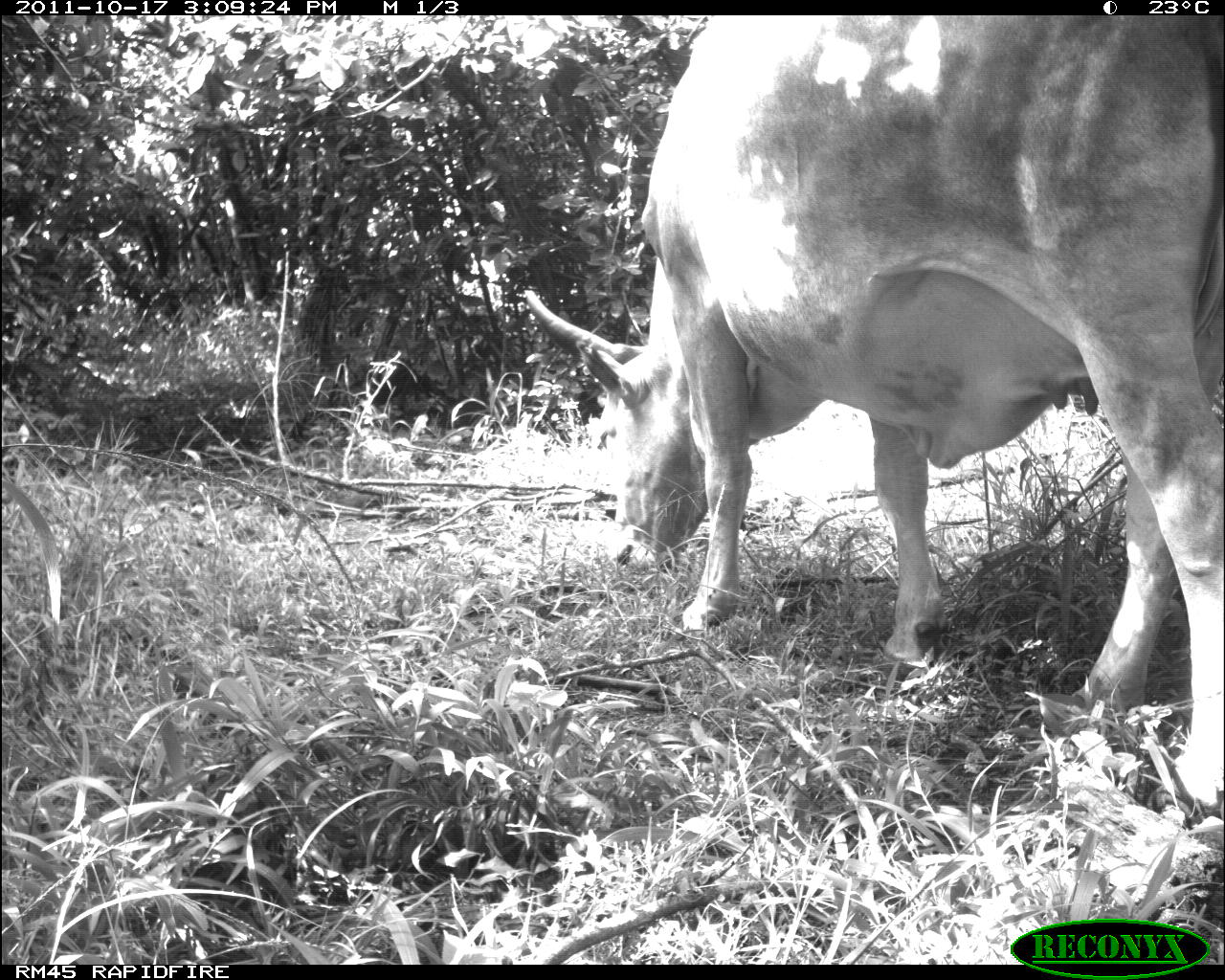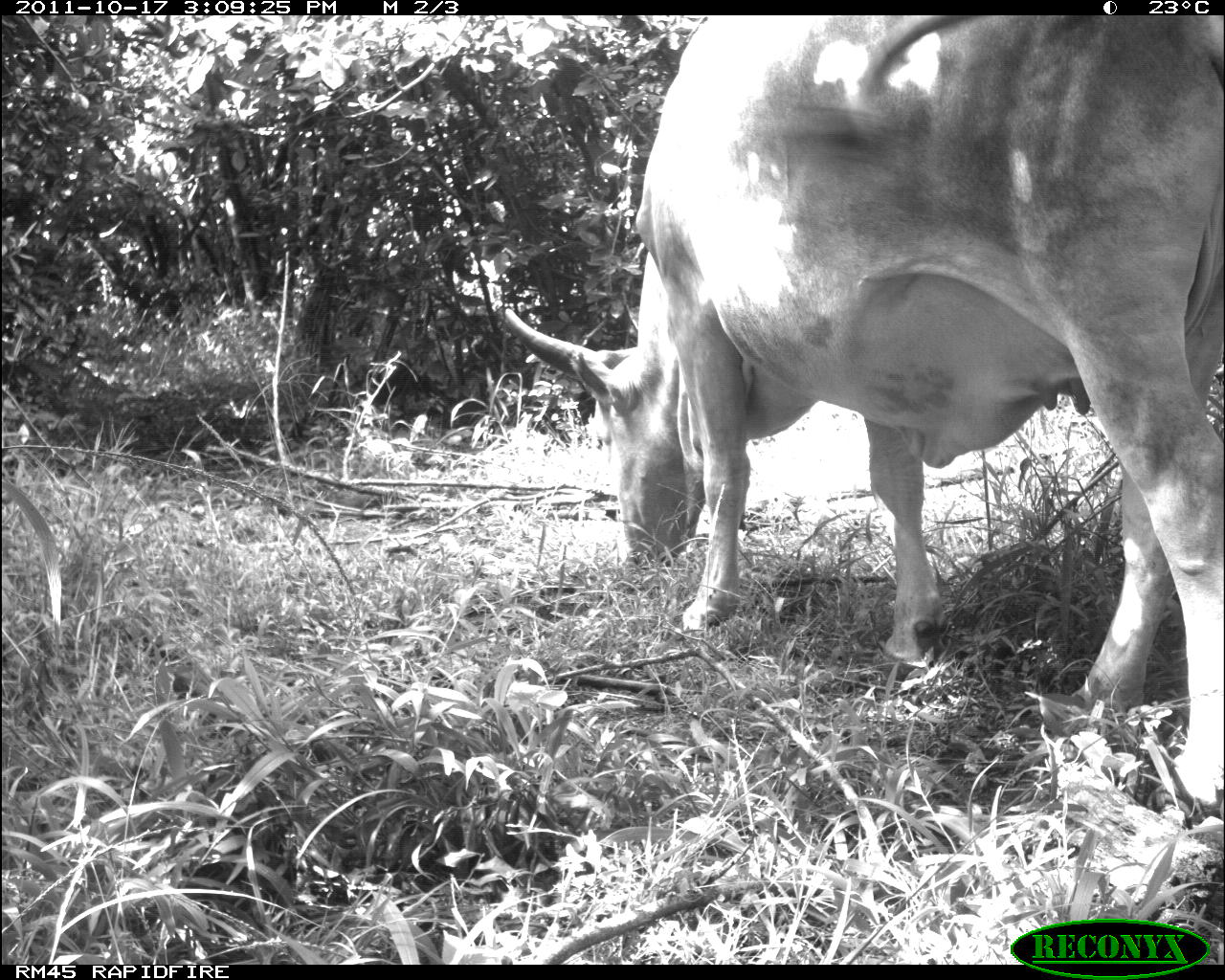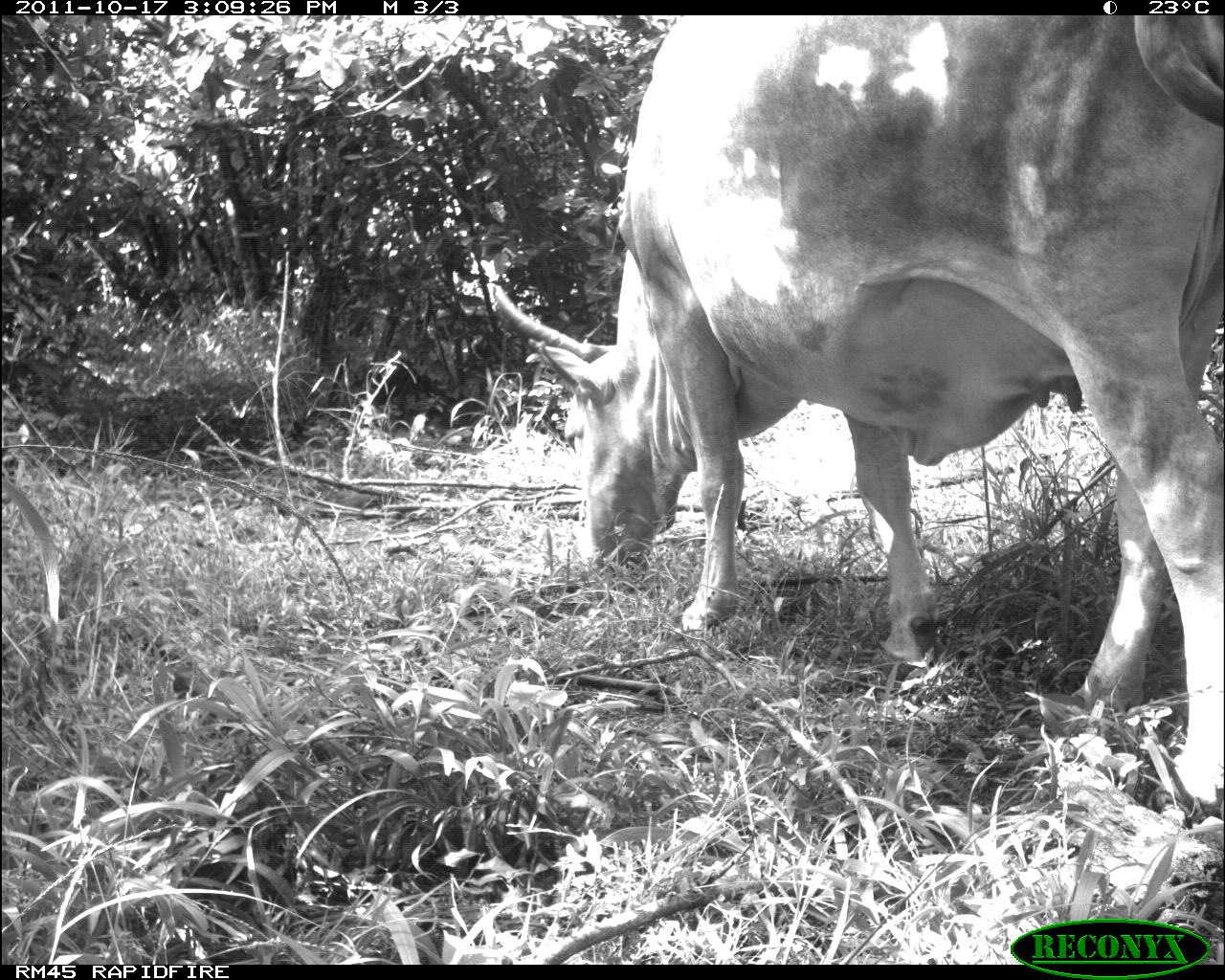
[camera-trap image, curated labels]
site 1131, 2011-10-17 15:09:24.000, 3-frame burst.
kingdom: Animalia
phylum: Chordata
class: Mammalia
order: Artiodactyla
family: Bovidae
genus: Bos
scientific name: Bos taurus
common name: domestic cattle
Bos taurus (domestic cattle), count 1.